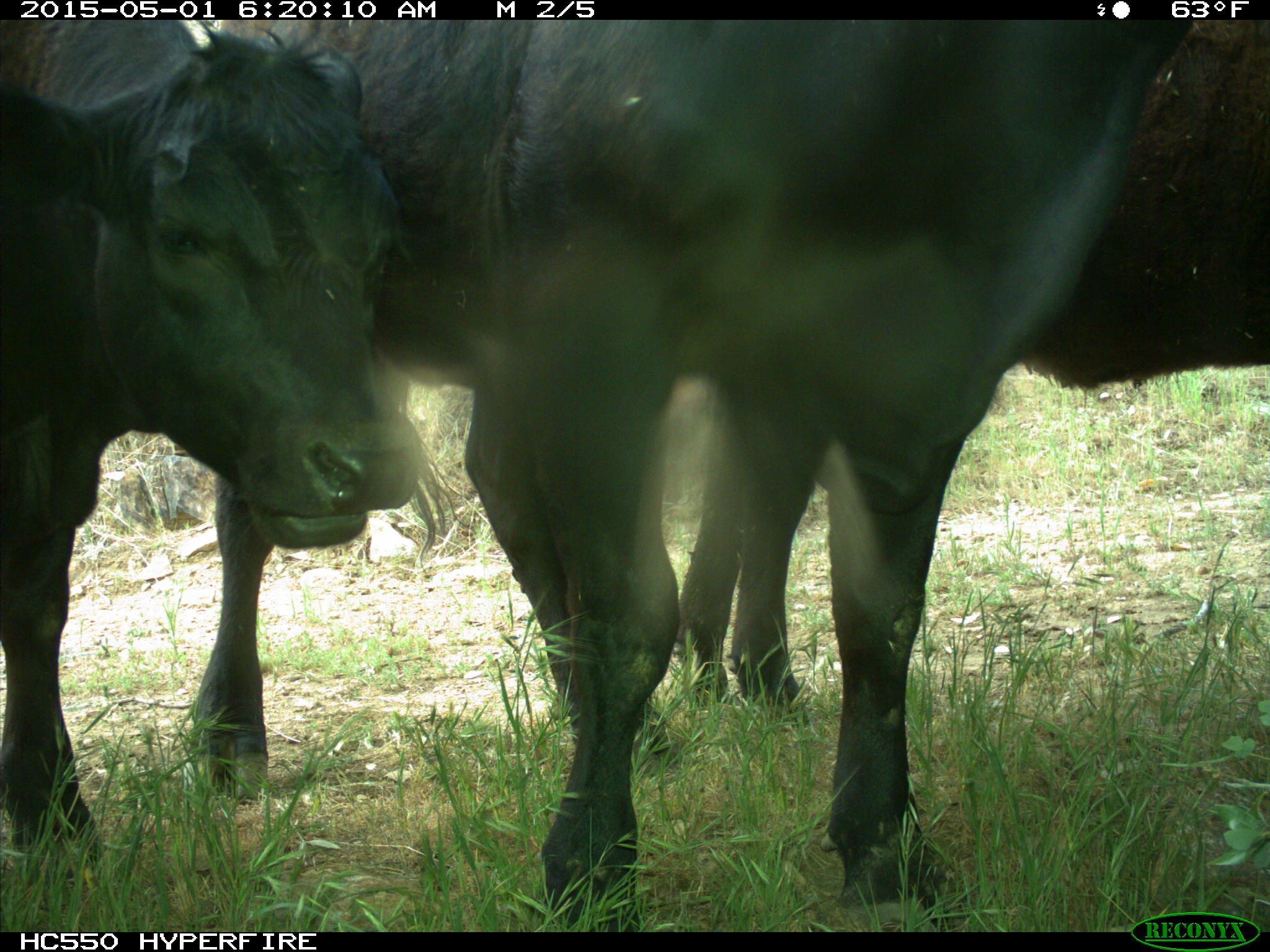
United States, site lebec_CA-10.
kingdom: Animalia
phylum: Chordata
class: Mammalia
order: Artiodactyla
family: Bovidae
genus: Bos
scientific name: Bos taurus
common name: domestic cow